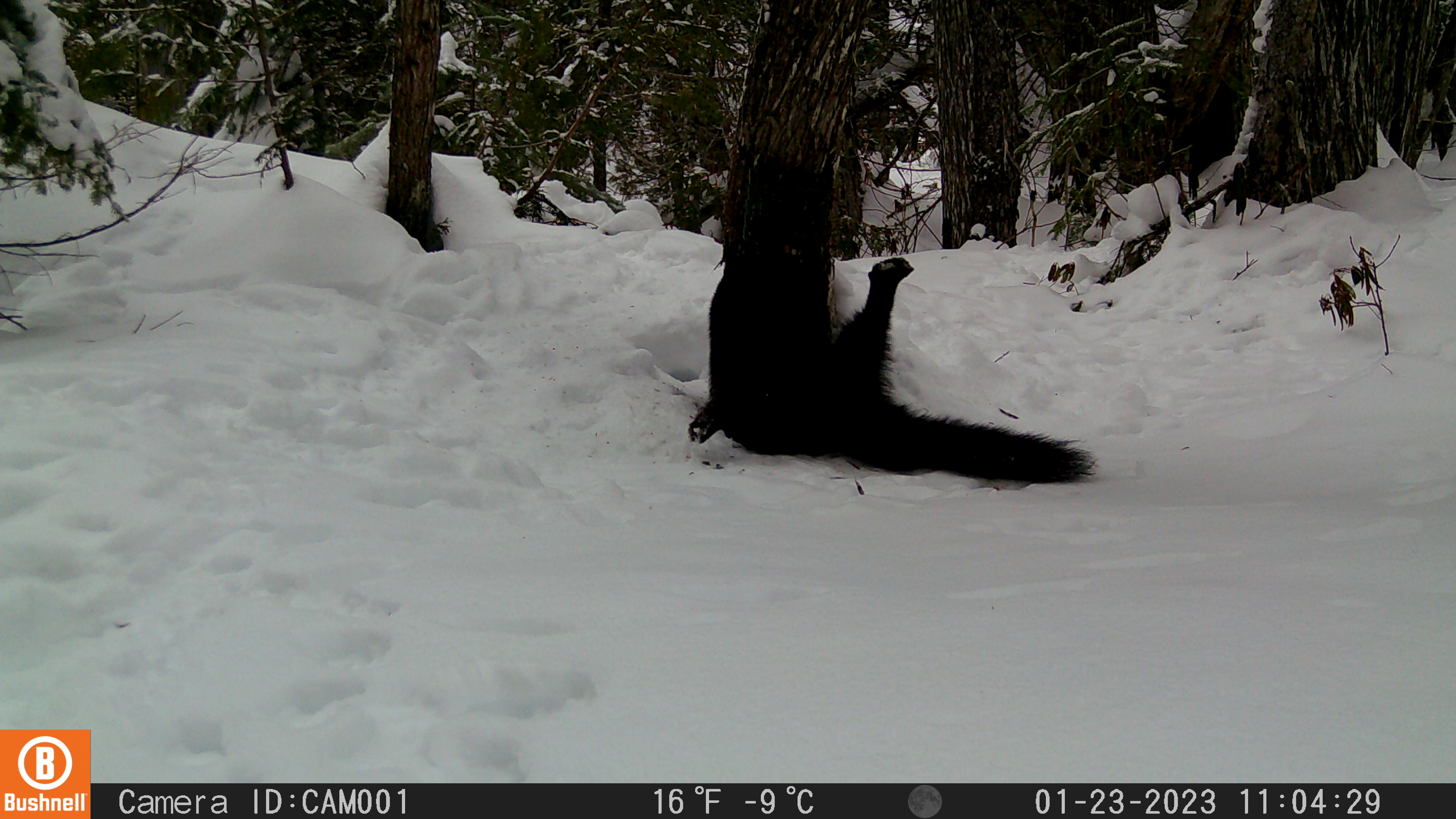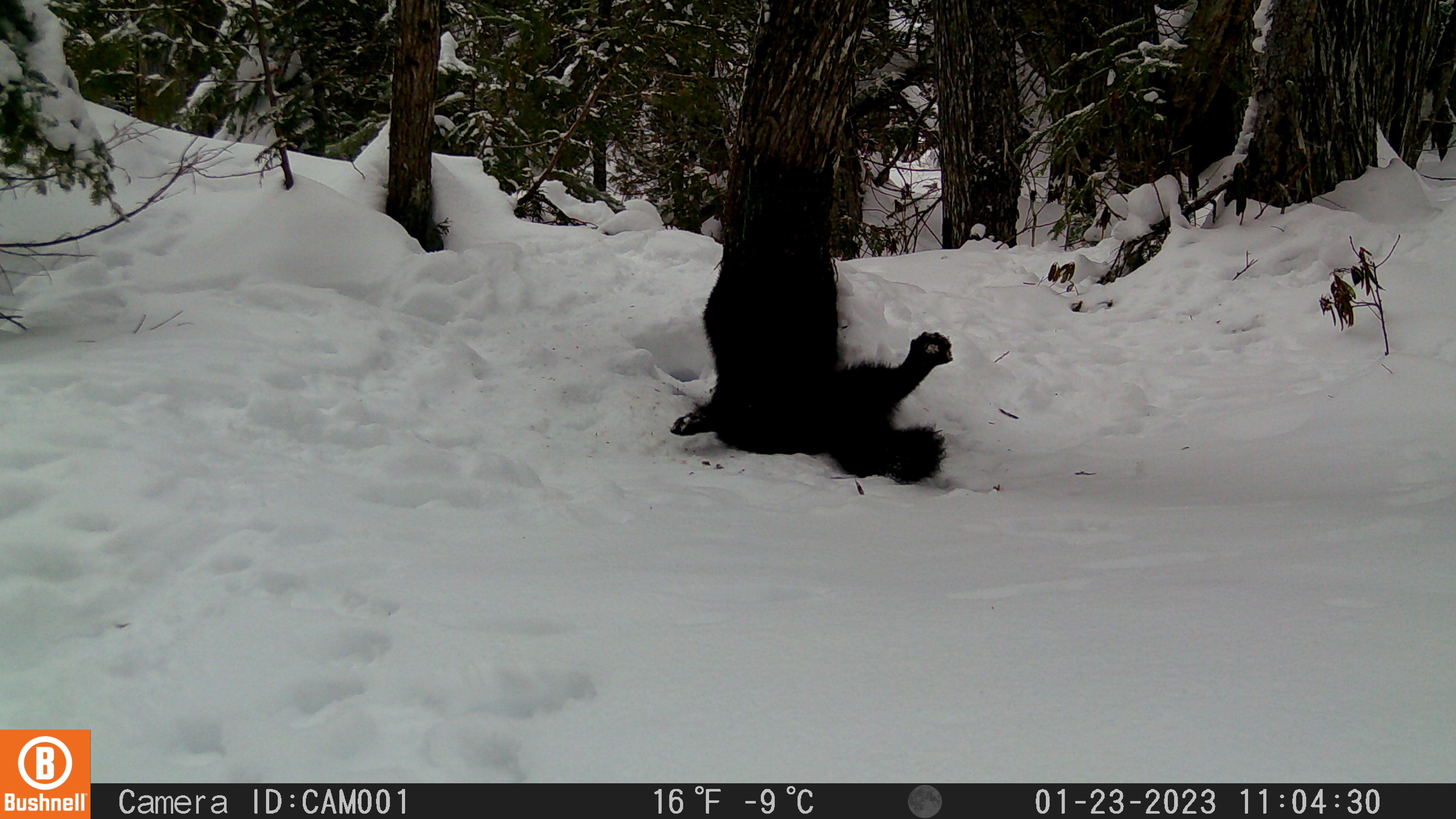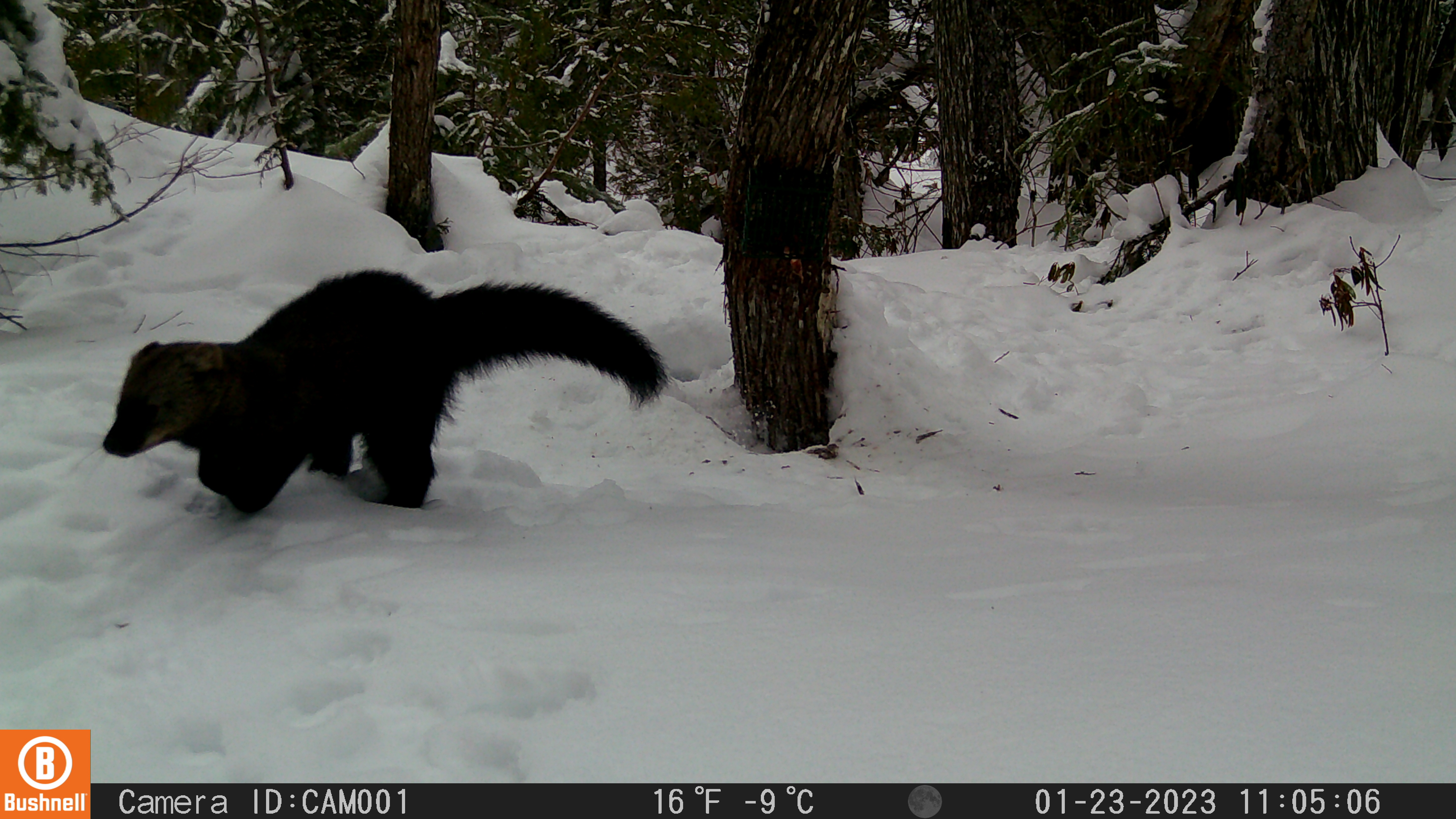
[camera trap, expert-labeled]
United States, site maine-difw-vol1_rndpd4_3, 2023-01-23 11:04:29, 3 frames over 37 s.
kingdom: Animalia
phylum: Chordata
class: Mammalia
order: Carnivora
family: Mustelidae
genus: Pekania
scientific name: Pekania pennanti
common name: fisher